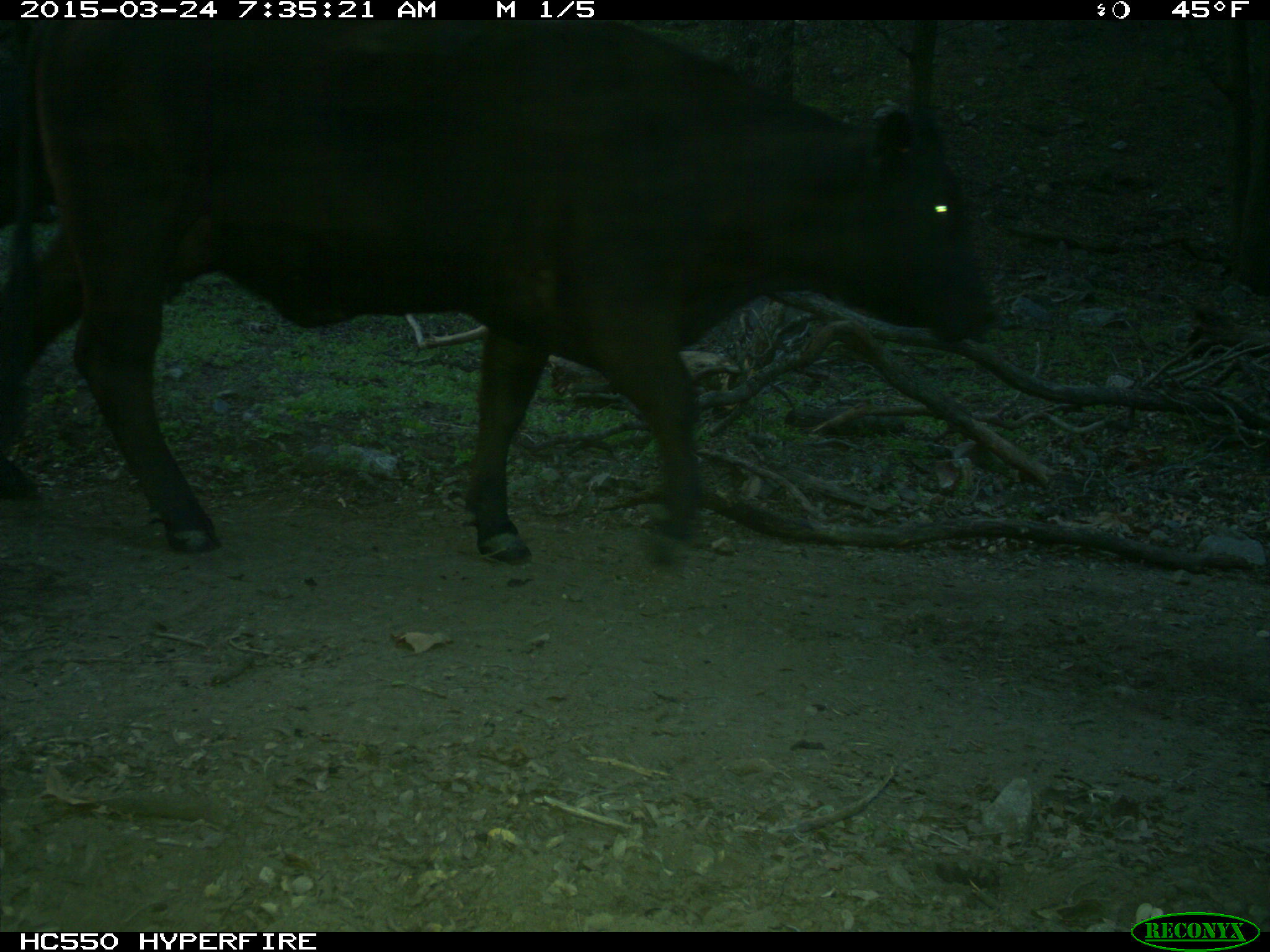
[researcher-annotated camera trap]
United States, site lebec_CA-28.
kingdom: Animalia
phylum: Chordata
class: Mammalia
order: Artiodactyla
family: Bovidae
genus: Bos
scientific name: Bos taurus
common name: domestic cow